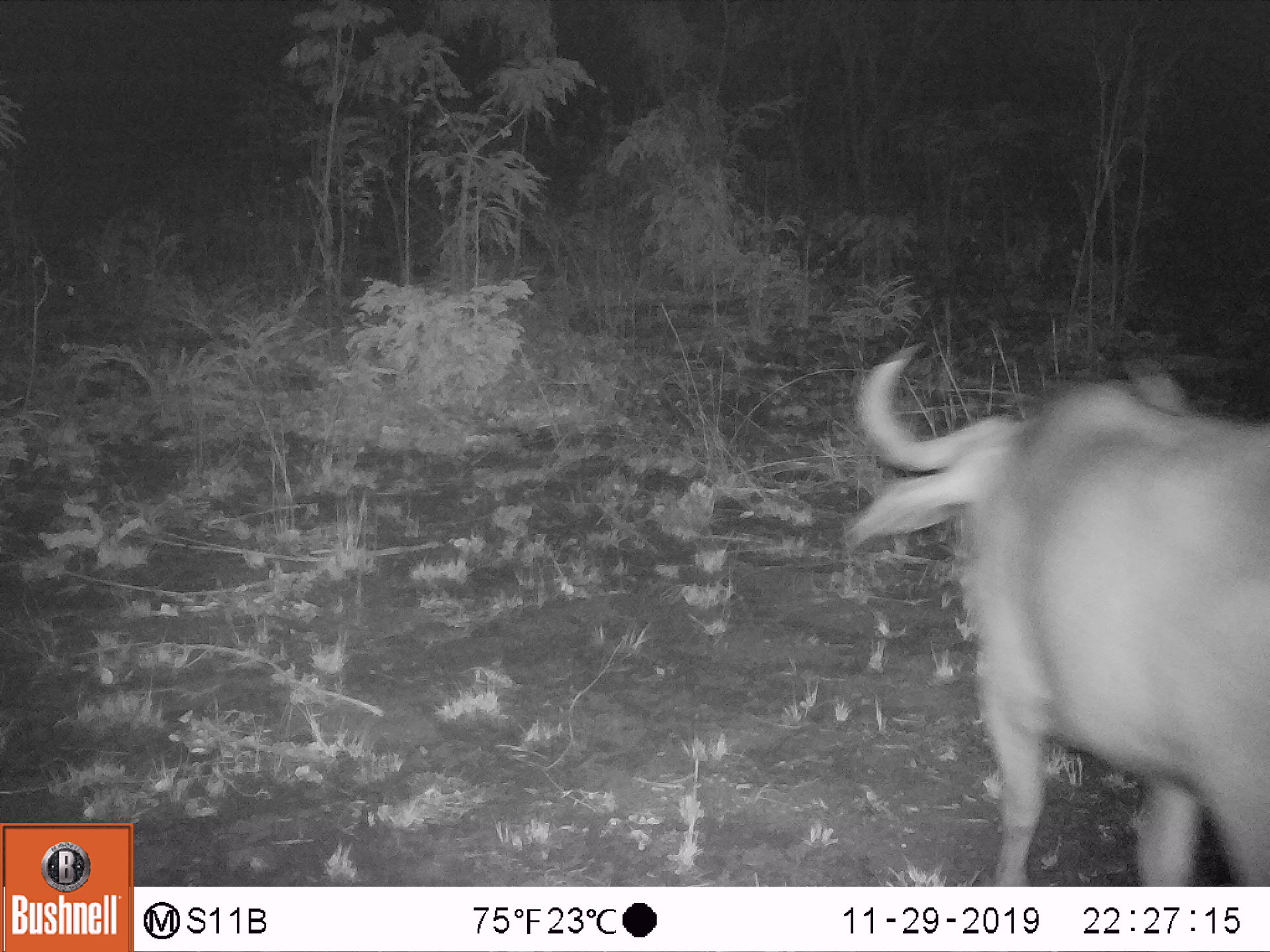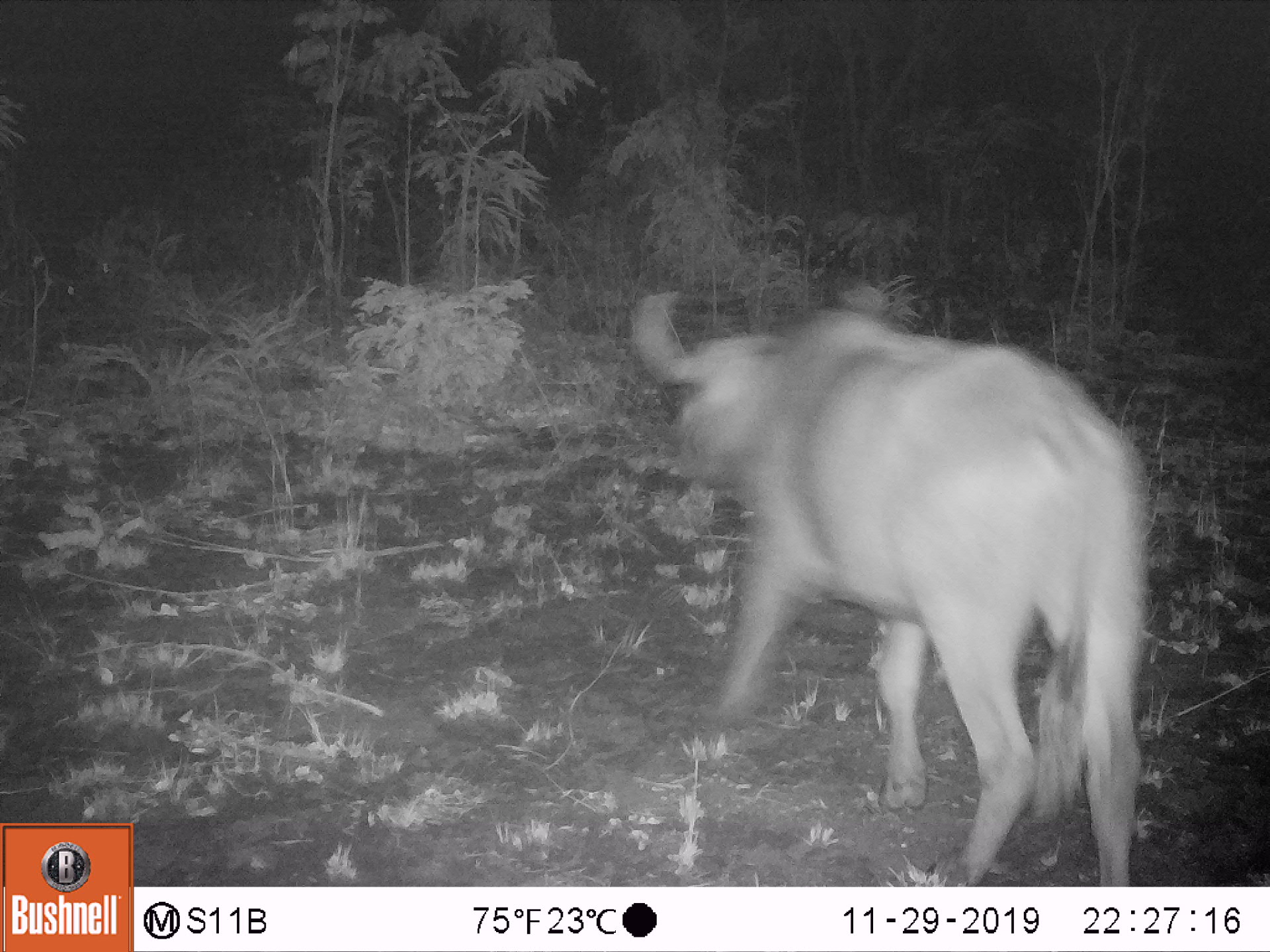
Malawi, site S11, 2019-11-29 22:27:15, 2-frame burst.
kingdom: Animalia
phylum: Chordata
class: Mammalia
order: Artiodactyla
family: Bovidae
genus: Syncerus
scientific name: Syncerus caffer caffer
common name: cape buffalo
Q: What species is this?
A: Cape buffalo (Syncerus caffer caffer).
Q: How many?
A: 1.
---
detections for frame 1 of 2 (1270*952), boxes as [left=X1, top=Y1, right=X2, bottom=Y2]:
cape buffalo: [left=847, top=341, right=1268, bottom=882]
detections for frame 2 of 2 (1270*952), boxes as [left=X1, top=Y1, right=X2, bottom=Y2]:
cape buffalo: [left=629, top=287, right=1153, bottom=884]